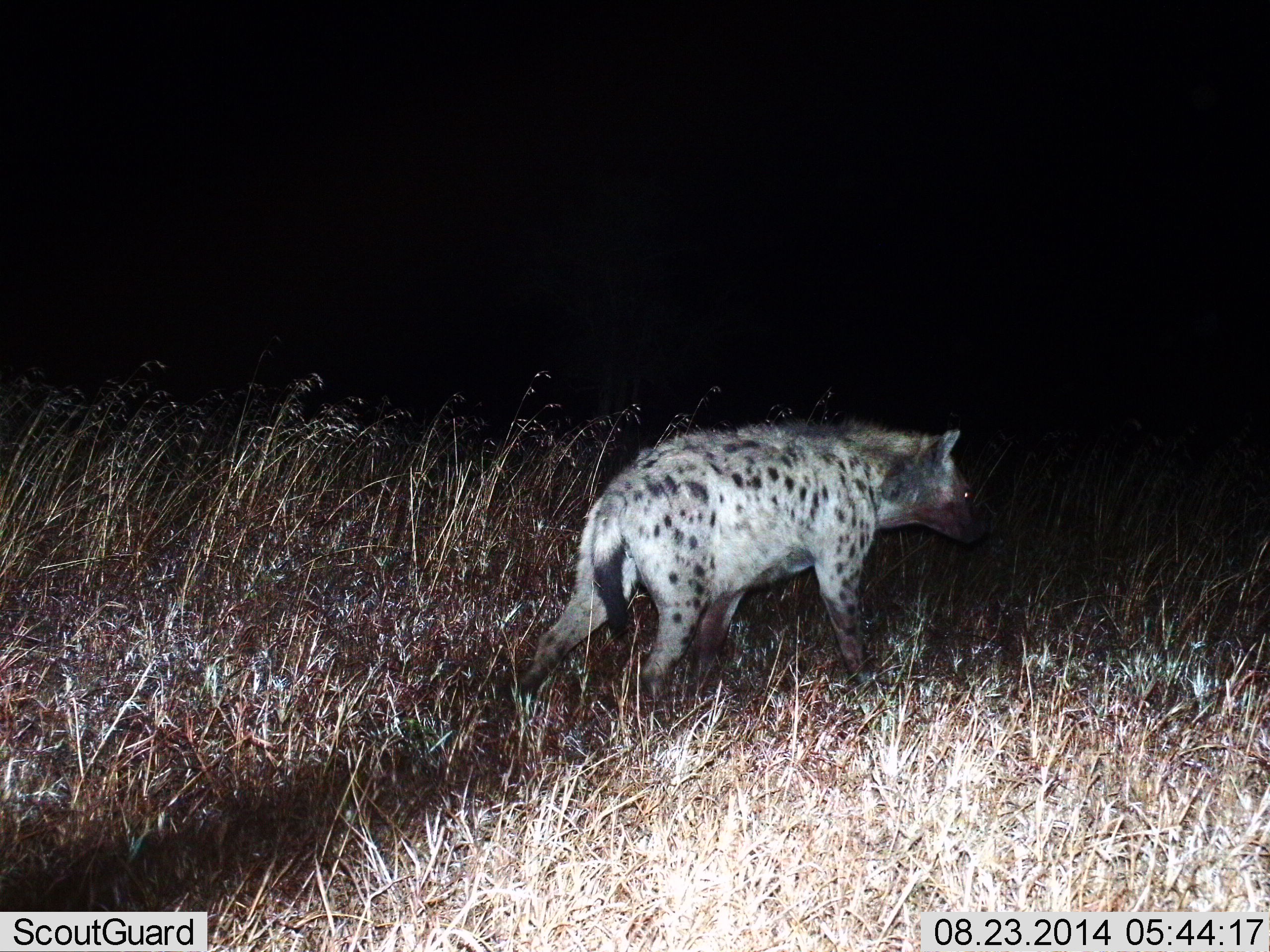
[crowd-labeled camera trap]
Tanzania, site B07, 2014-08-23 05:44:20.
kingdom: Animalia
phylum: Chordata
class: Mammalia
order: Carnivora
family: Hyaenidae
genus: Crocuta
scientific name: Crocuta crocuta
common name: spotted hyena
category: hyenaspotted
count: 1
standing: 20%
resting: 0%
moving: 80%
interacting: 0%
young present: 0%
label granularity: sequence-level